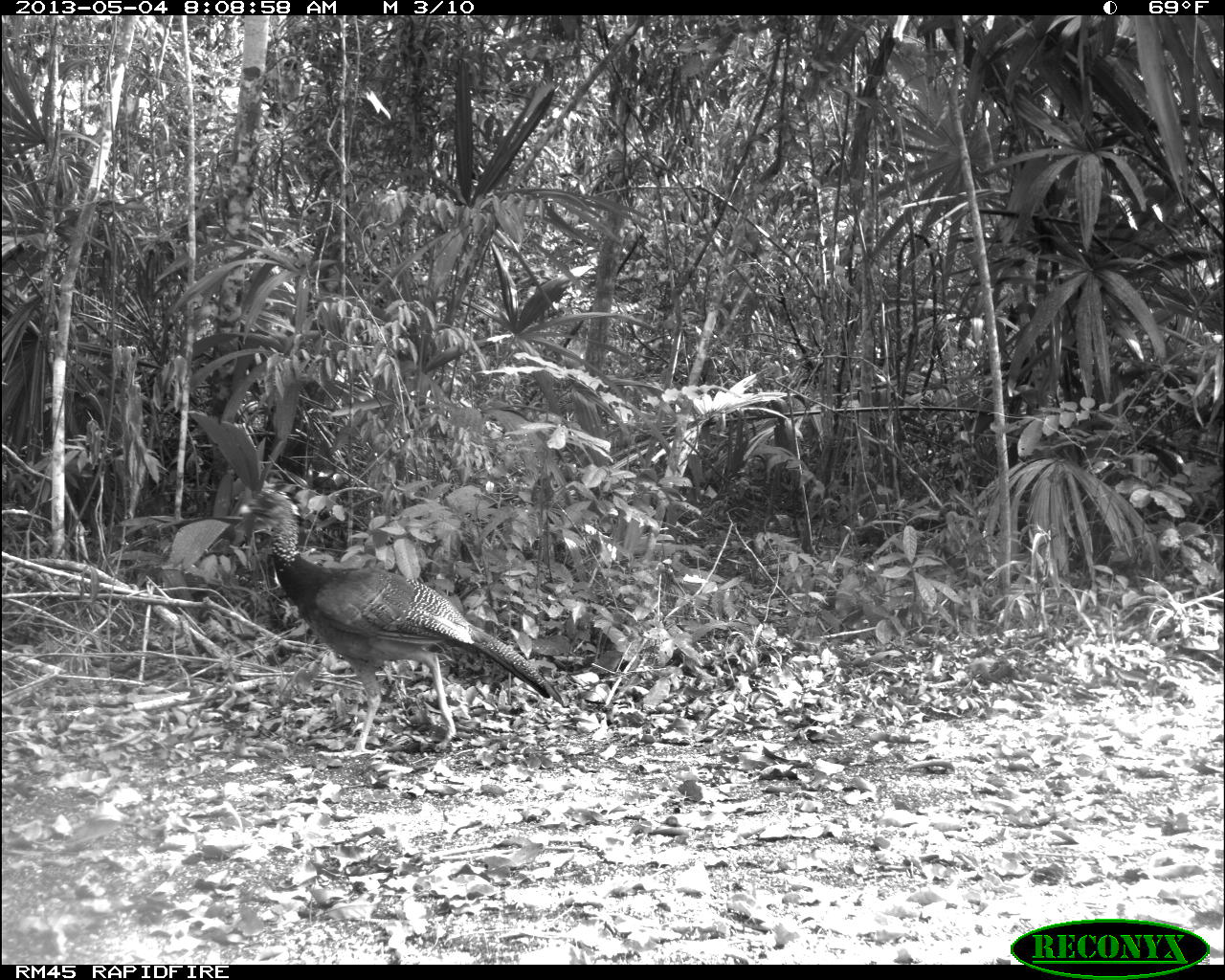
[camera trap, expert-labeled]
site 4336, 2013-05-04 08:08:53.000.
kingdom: Animalia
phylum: Chordata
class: Aves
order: Galliformes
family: Cracidae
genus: Crax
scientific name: Crax rubra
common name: great curassow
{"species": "Crax rubra (great curassow)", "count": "1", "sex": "female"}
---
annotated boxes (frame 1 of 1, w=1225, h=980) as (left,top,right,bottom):
crax rubra: (230,485,565,758)